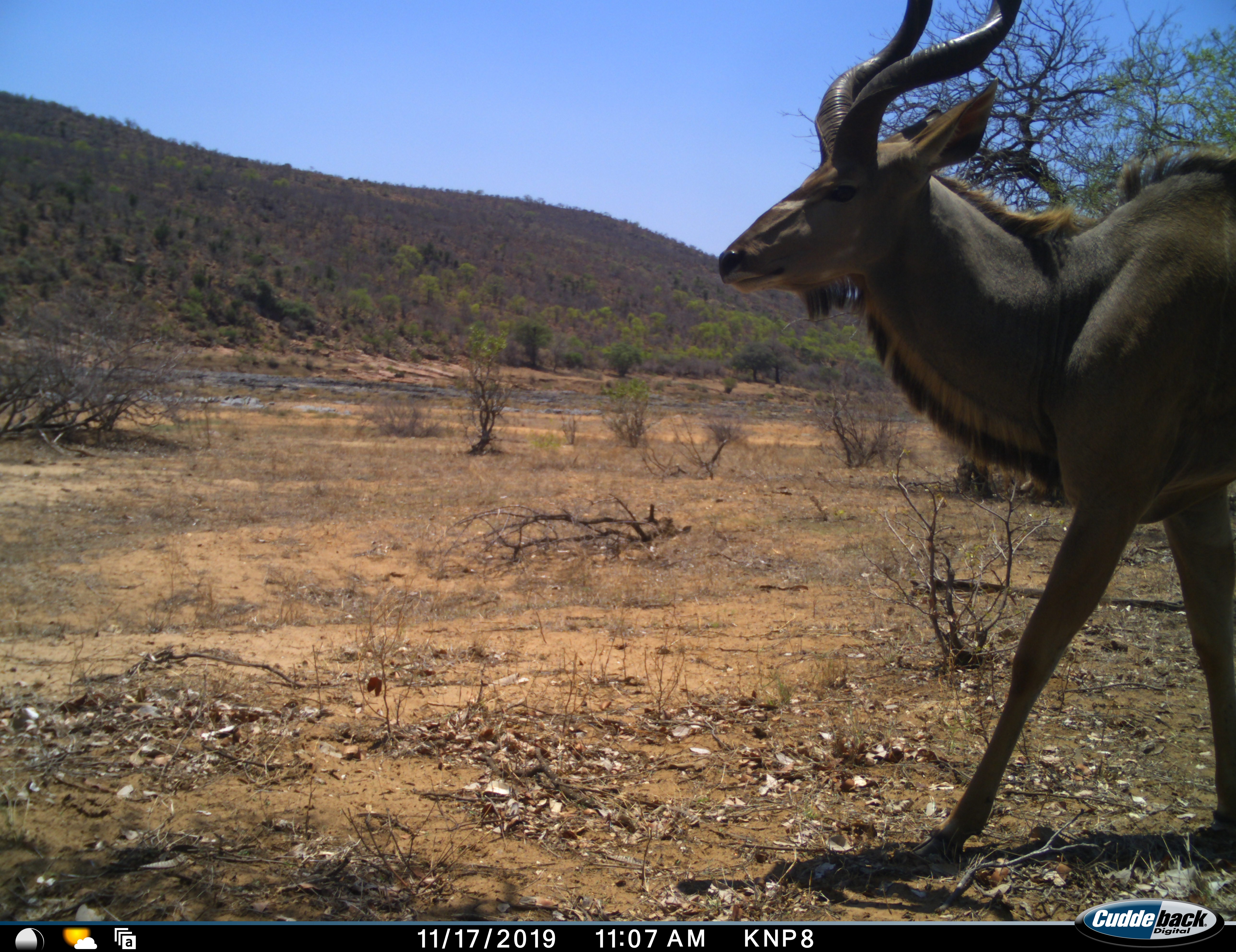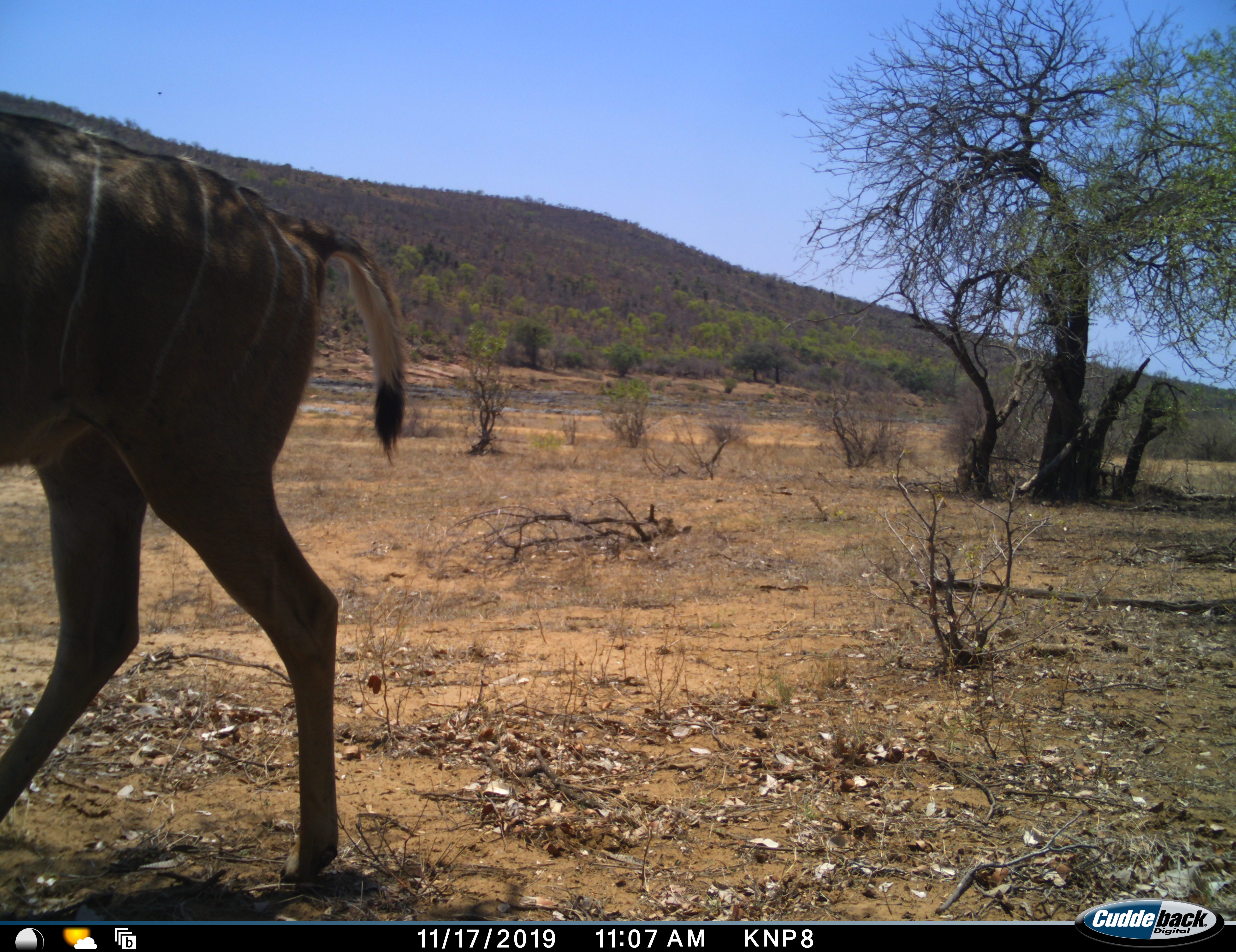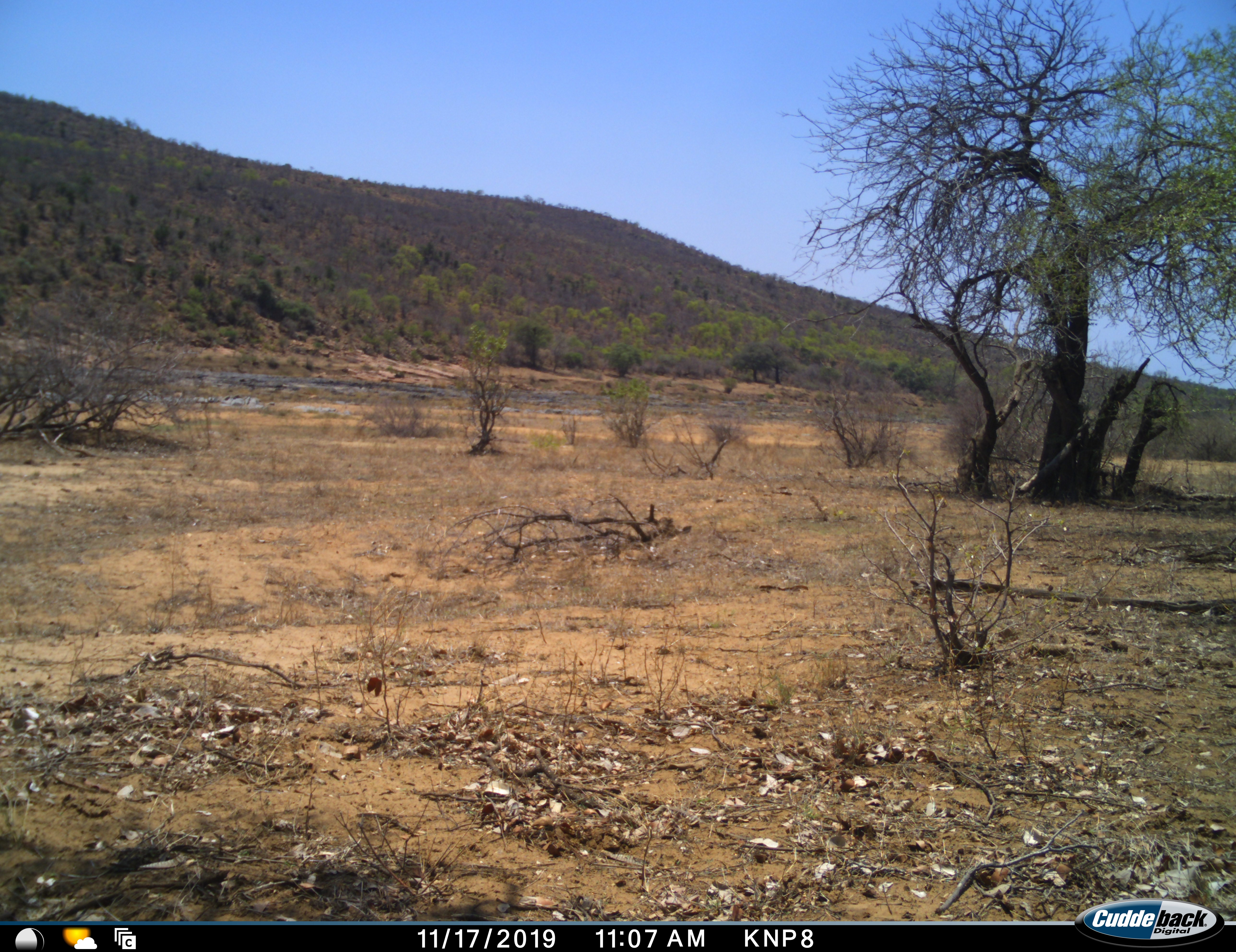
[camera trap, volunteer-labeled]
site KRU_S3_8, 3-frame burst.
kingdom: Animalia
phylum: Chordata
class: Mammalia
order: Artiodactyla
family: Bovidae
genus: Tragelaphus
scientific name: Tragelaphus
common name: kudu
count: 1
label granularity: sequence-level